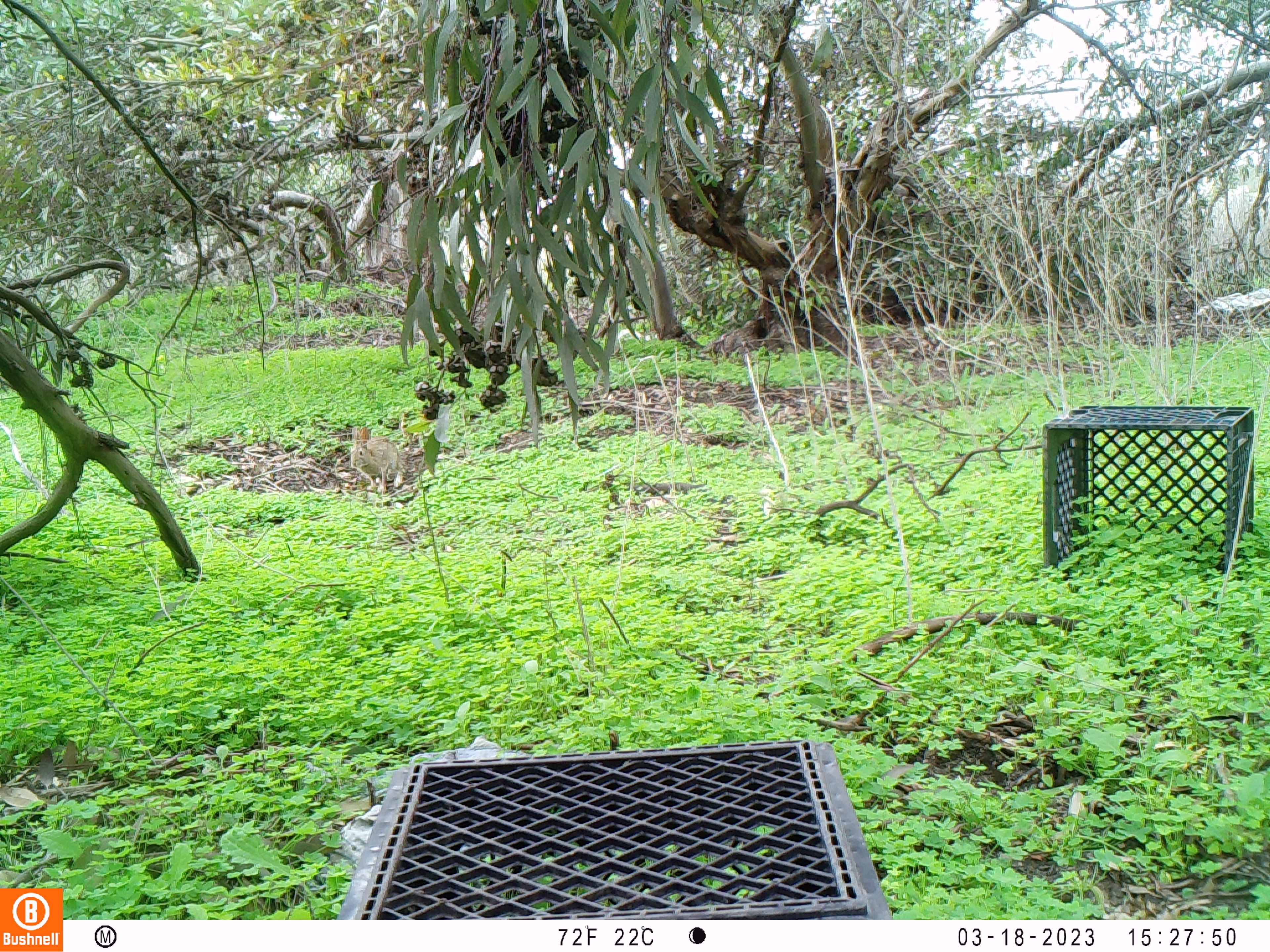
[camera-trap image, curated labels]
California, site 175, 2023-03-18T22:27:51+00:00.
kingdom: Animalia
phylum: Chordata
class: Mammalia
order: Lagomorpha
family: Leporidae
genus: Sylvilagus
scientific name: Sylvilagus bachmani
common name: brush rabbit